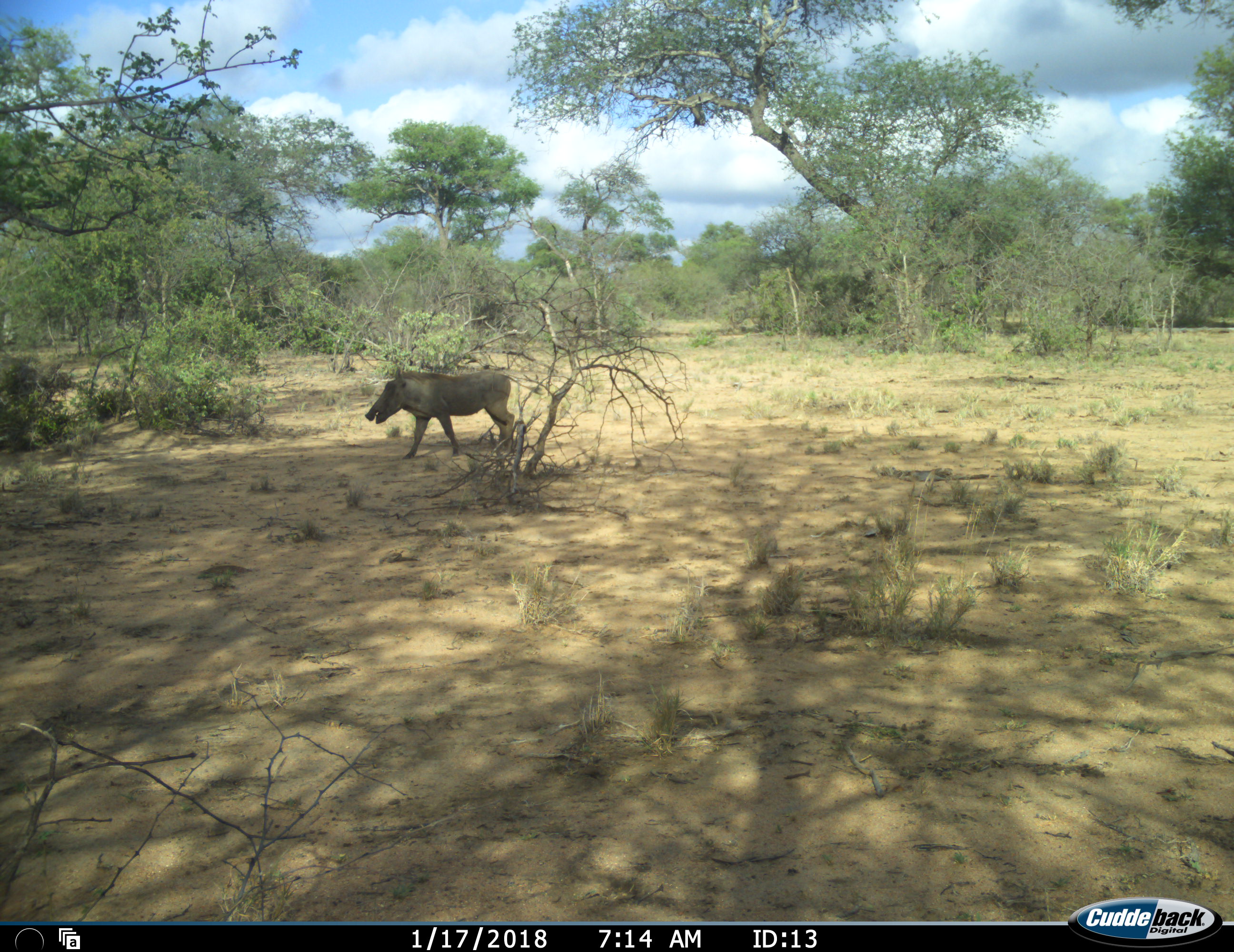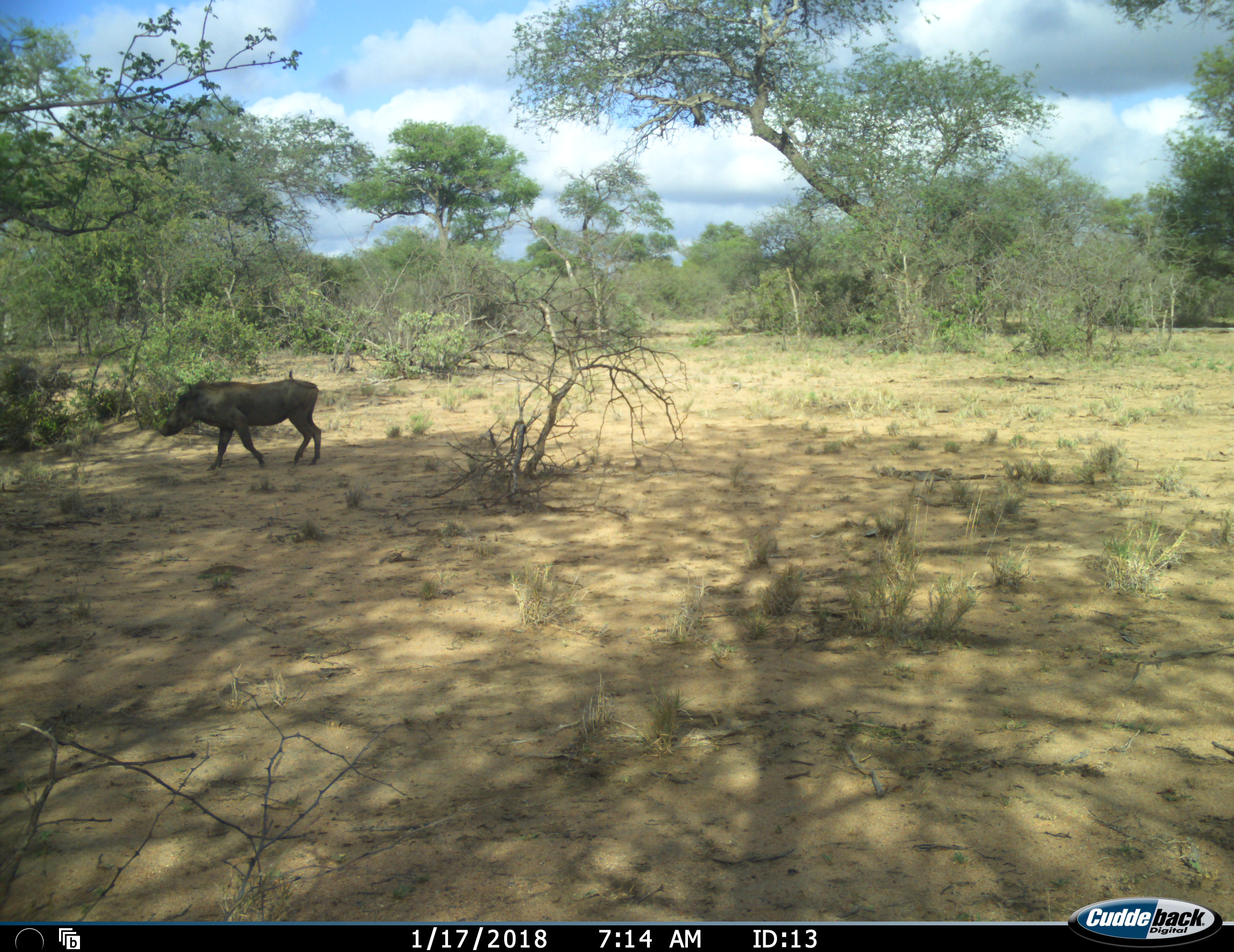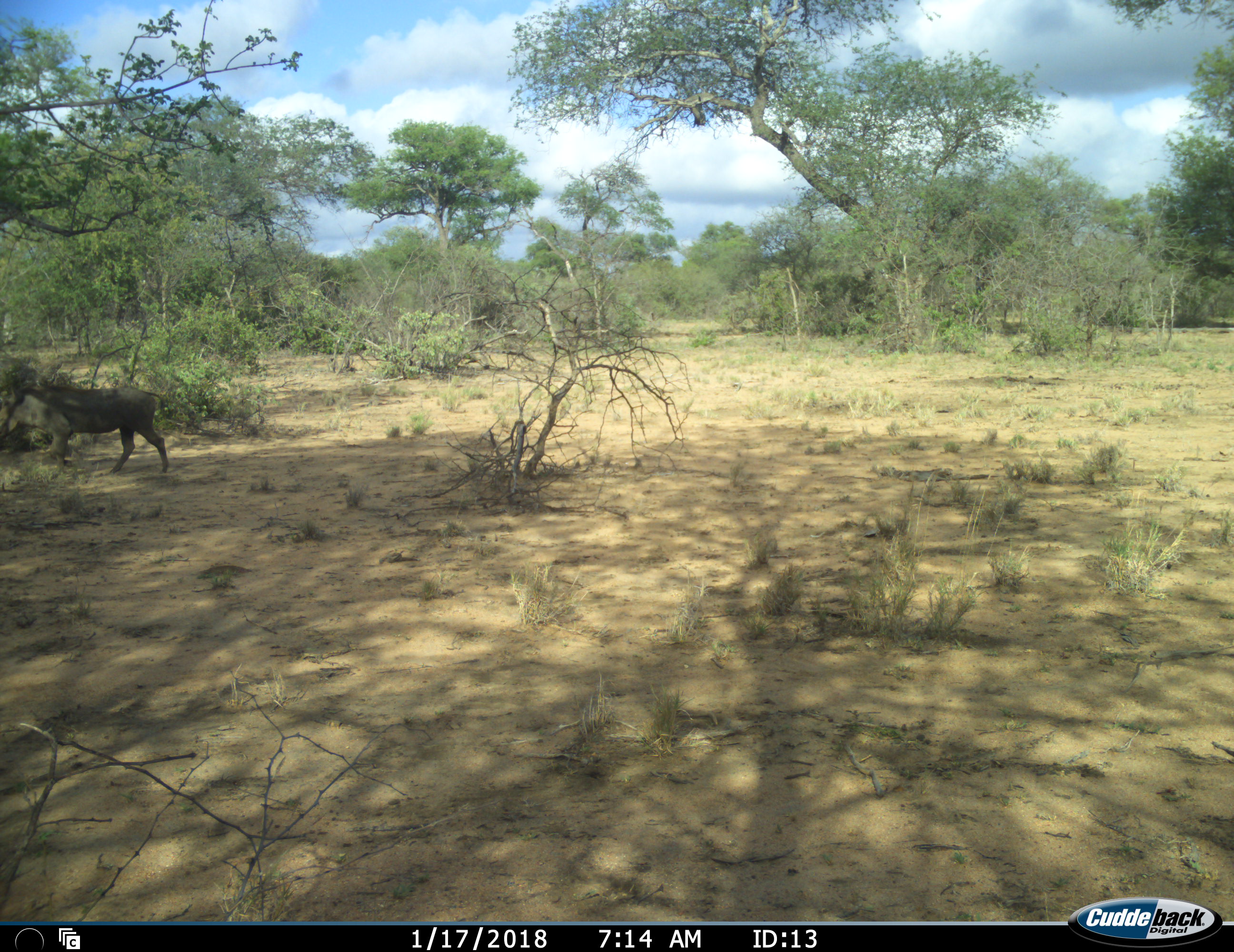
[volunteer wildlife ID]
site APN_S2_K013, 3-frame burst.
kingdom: Animalia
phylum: Chordata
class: Mammalia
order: Artiodactyla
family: Suidae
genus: Phacochoerus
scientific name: Phacochoerus africanus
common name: warthog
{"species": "warthog (Phacochoerus africanus)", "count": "1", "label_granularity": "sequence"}